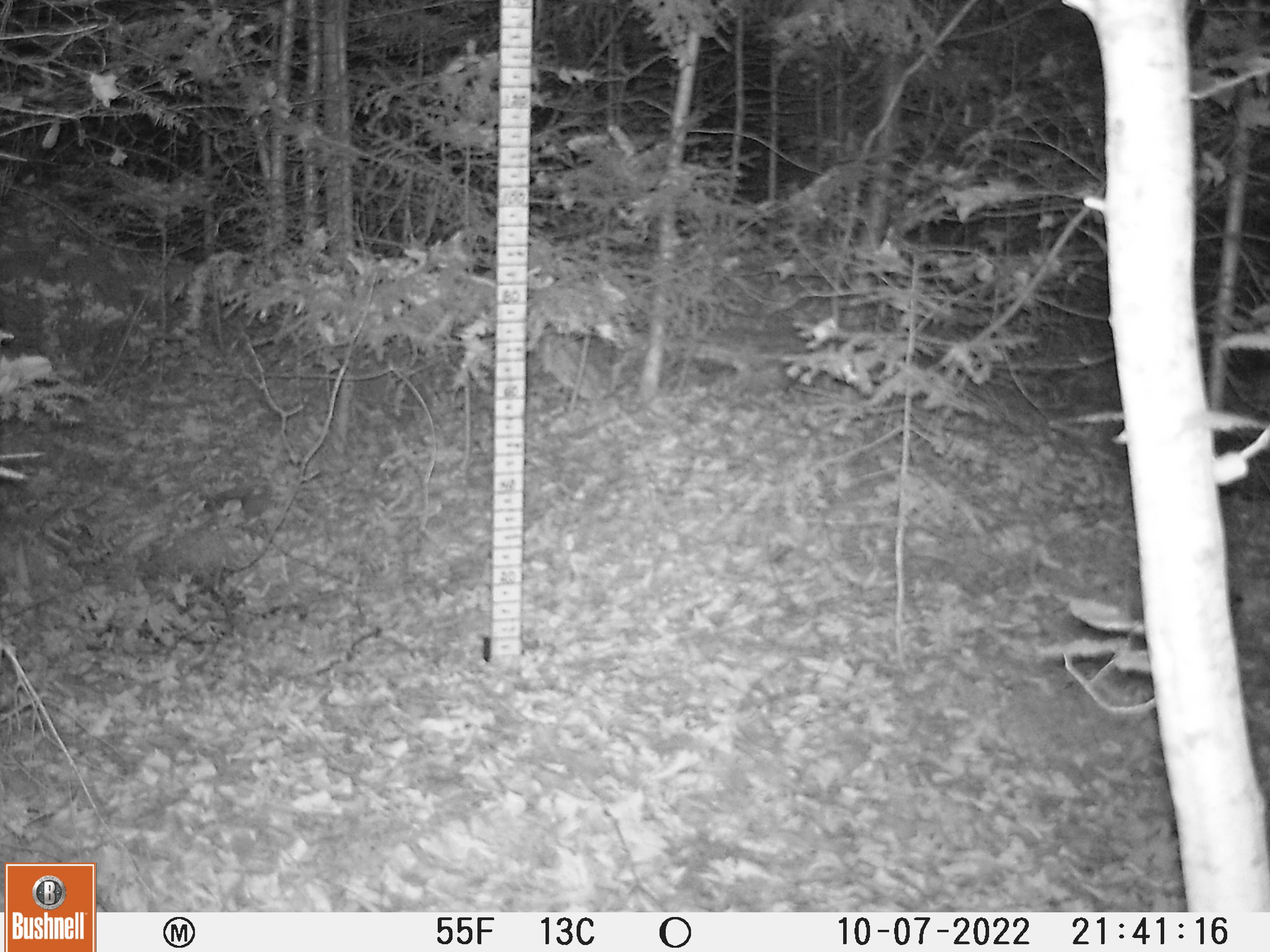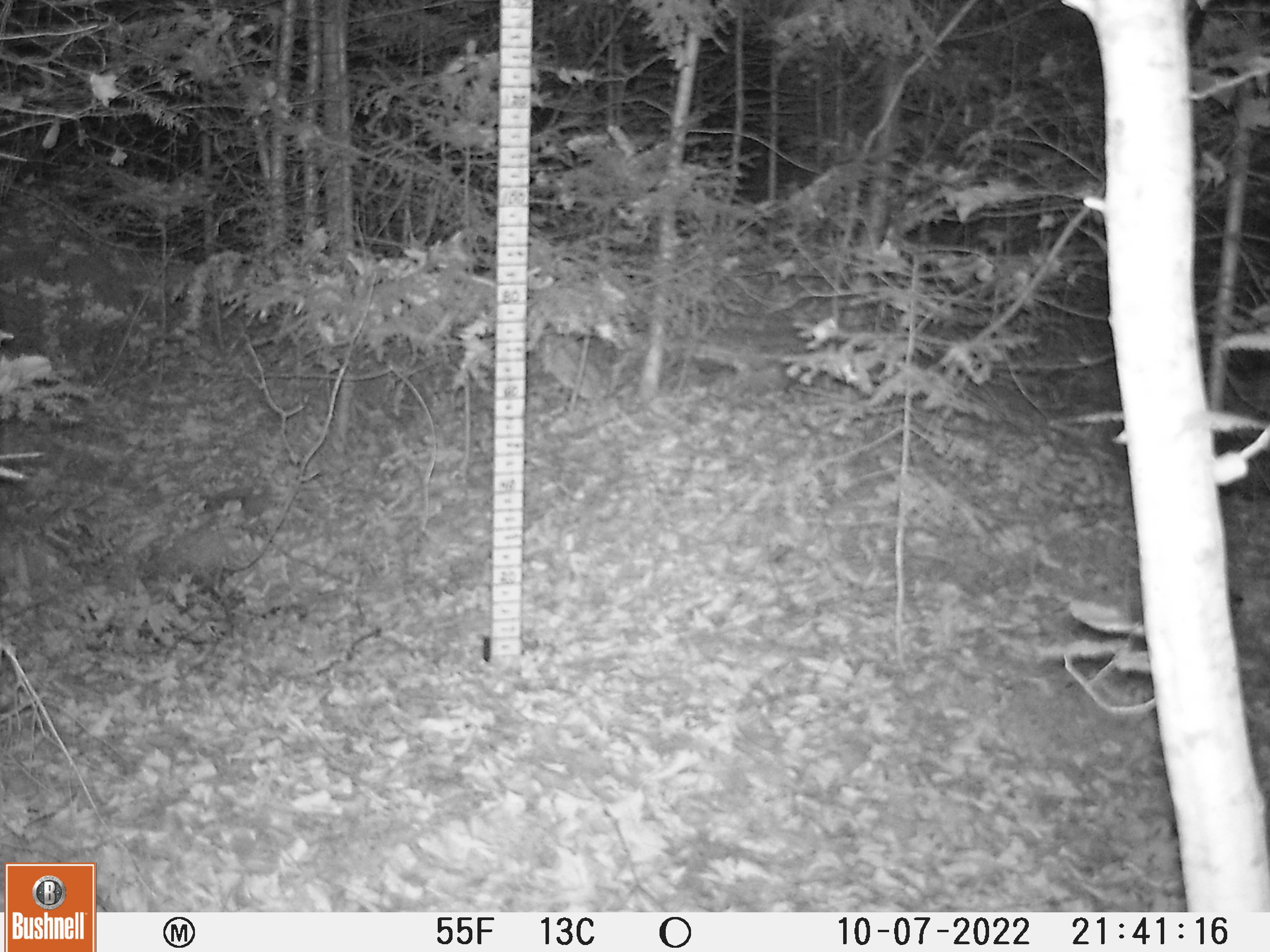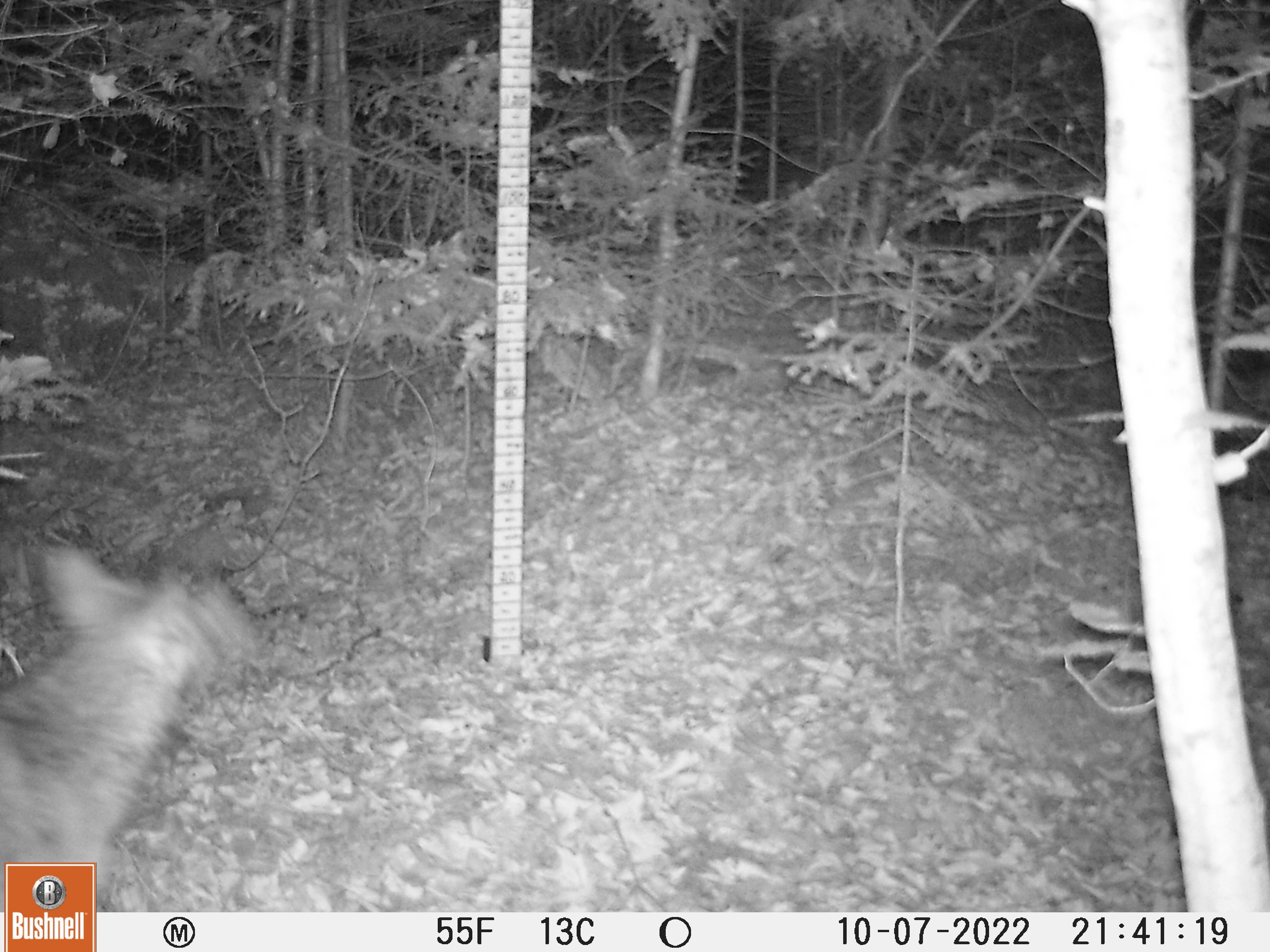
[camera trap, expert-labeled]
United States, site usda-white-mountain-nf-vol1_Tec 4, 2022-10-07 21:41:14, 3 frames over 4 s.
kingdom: Animalia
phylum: Chordata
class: Mammalia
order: Carnivora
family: Canidae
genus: Canis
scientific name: Canis latrans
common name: coyote